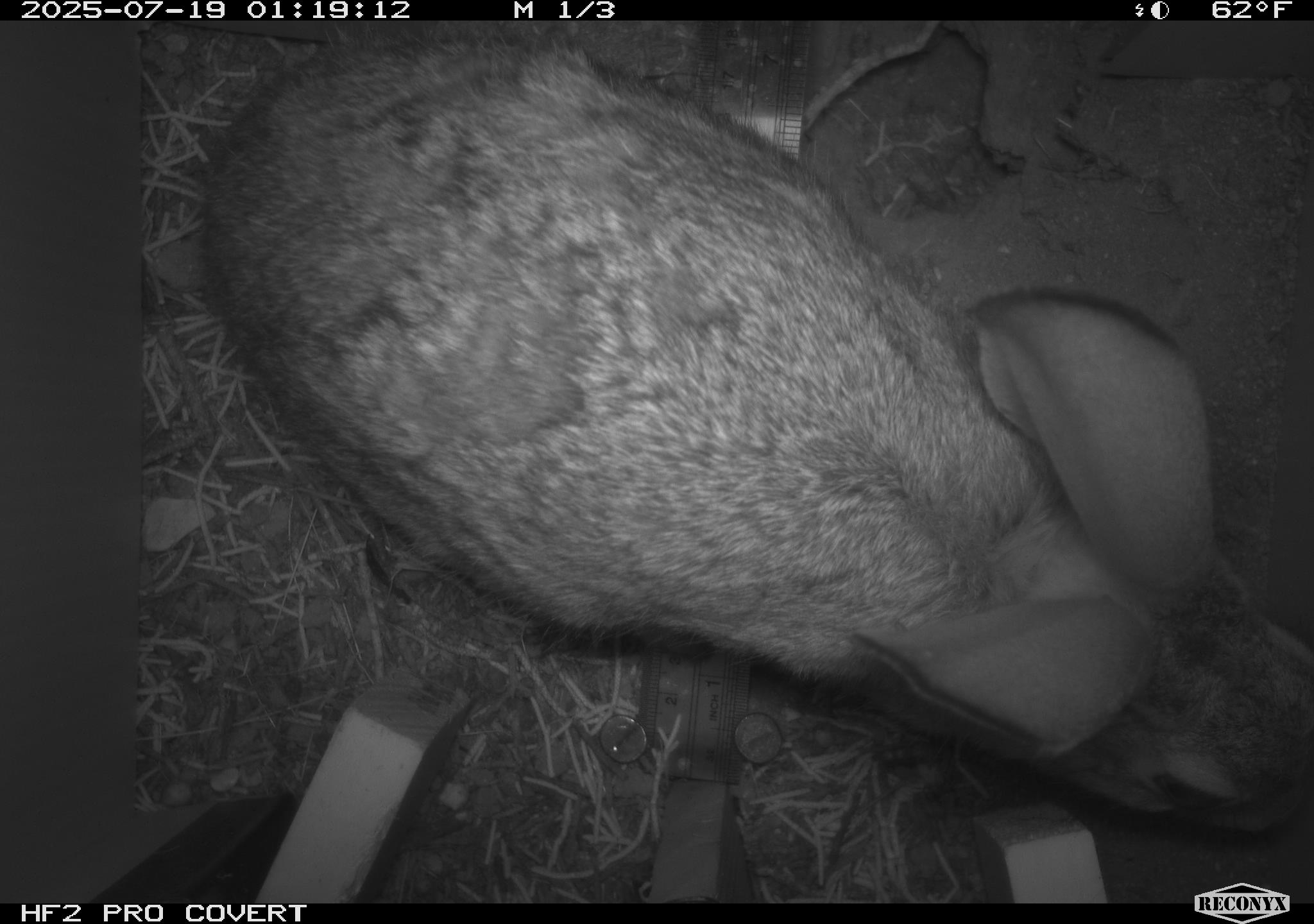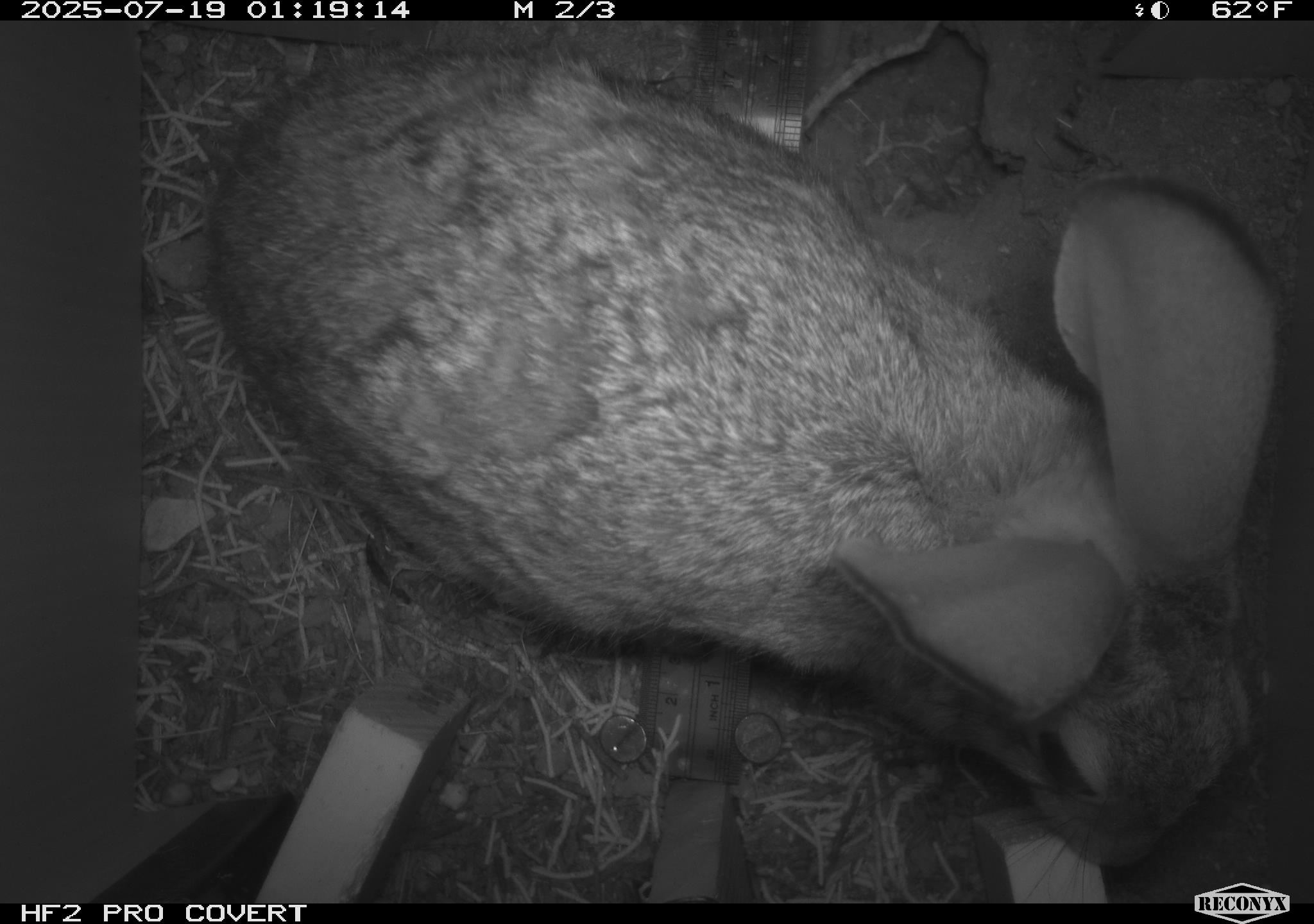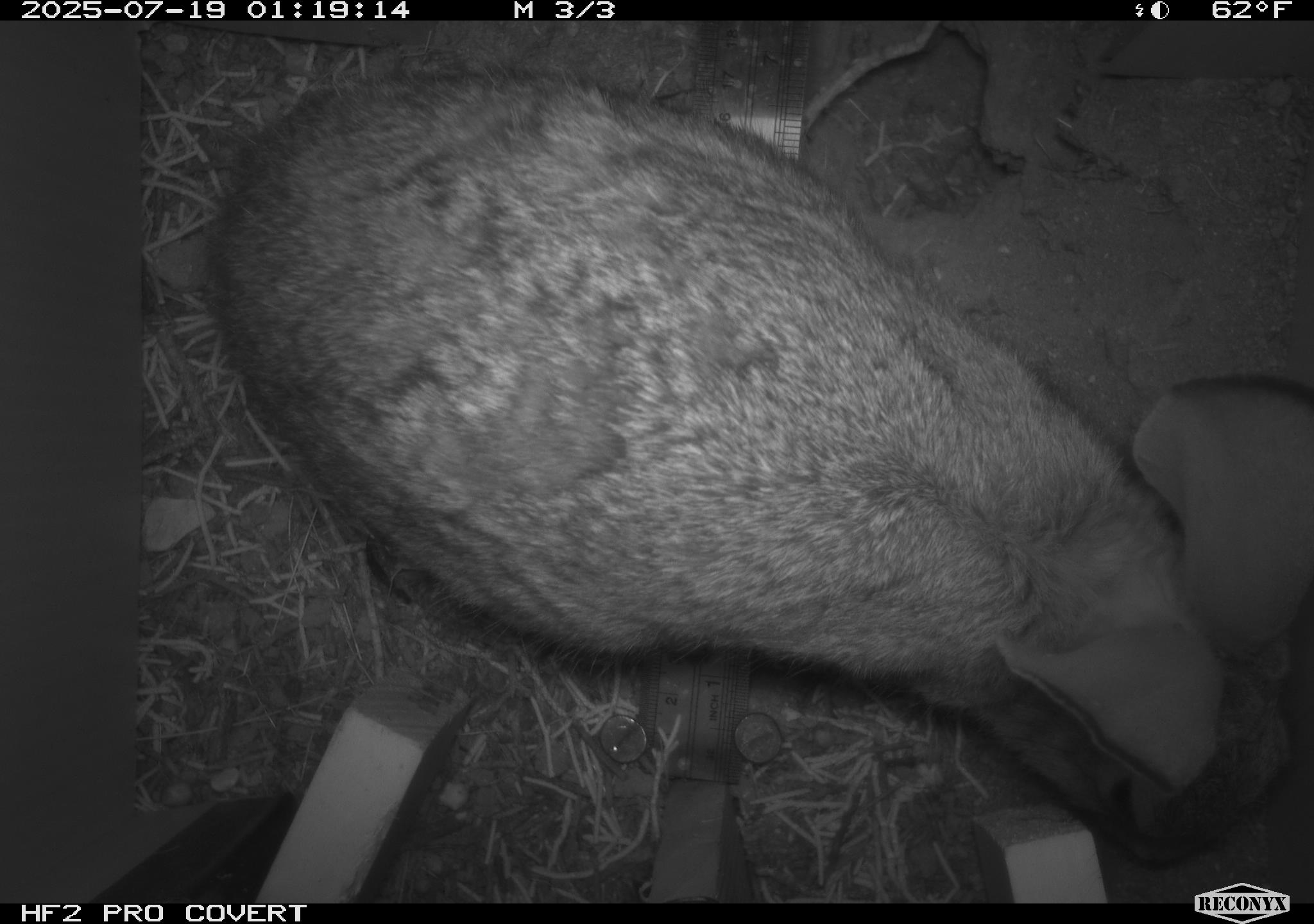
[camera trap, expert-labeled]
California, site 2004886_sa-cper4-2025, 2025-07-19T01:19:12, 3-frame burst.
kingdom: Animalia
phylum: Chordata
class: Mammalia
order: Lagomorpha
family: Leporidae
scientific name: Leporidae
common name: rabbit or hare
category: rabbit and hare family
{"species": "rabbit and hare family (rabbit or hare) (Leporidae)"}